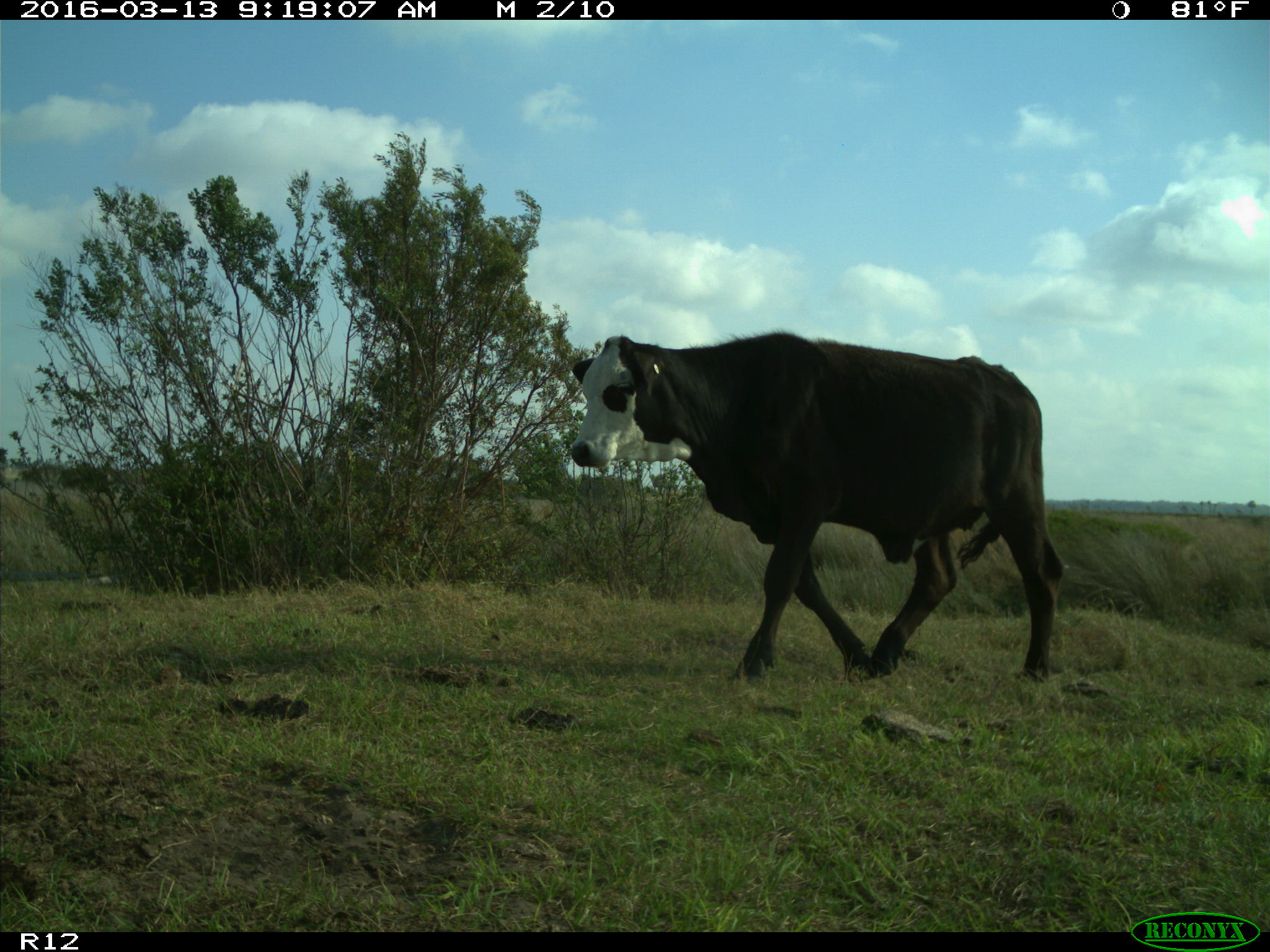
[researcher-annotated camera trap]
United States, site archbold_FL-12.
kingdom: Animalia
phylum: Chordata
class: Mammalia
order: Artiodactyla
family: Bovidae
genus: Bos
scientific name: Bos taurus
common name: domestic cow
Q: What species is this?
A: Bos taurus (domestic cow).